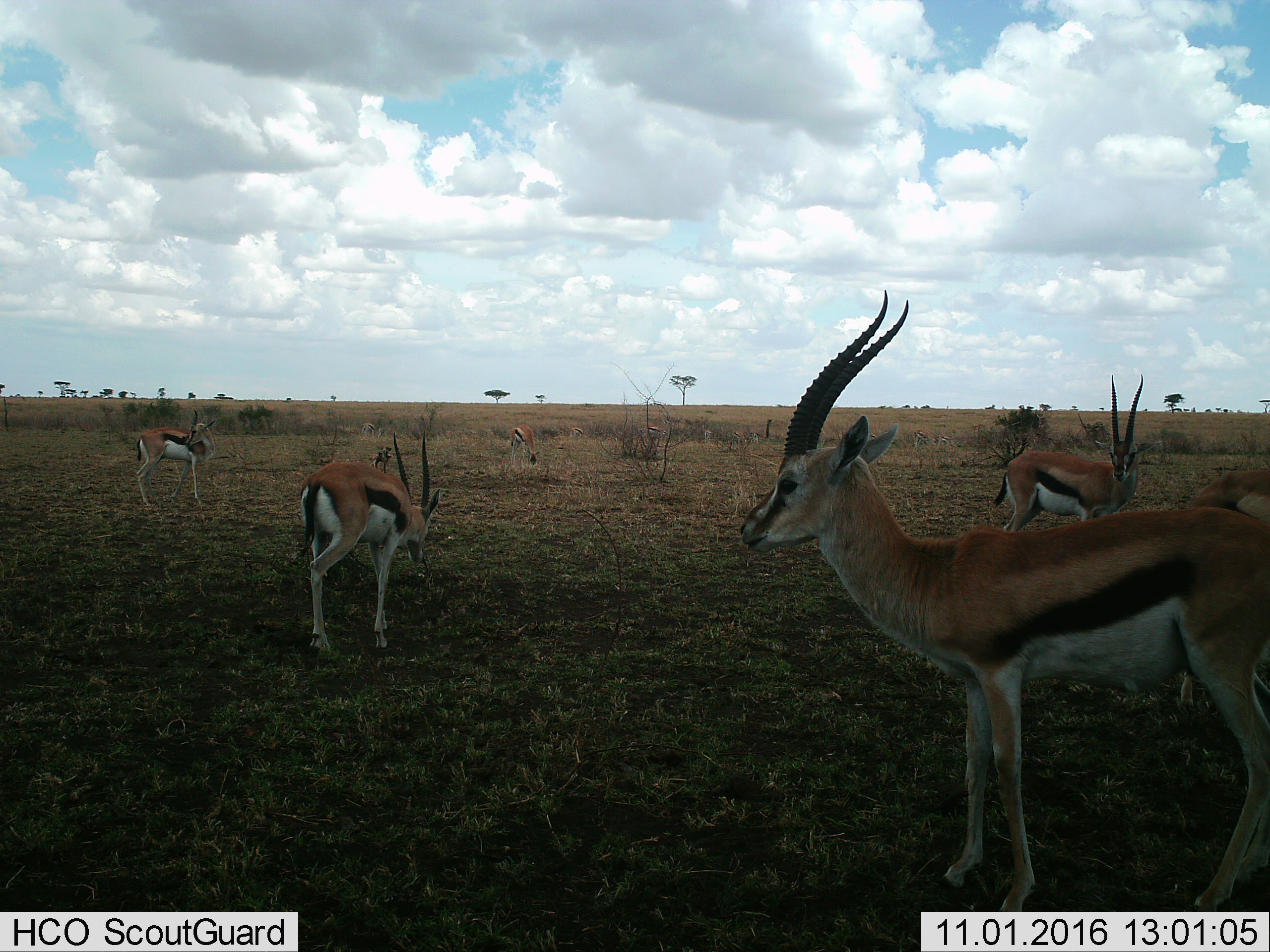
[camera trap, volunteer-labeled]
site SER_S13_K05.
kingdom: Animalia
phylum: Chordata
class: Mammalia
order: Artiodactyla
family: Bovidae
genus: Eudorcas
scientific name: Eudorcas thomsonii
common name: thomson's gazelle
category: gazellethomsons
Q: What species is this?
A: Gazellethomsons (thomson's gazelle) (Eudorcas thomsonii).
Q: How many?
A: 11-50.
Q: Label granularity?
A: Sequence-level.